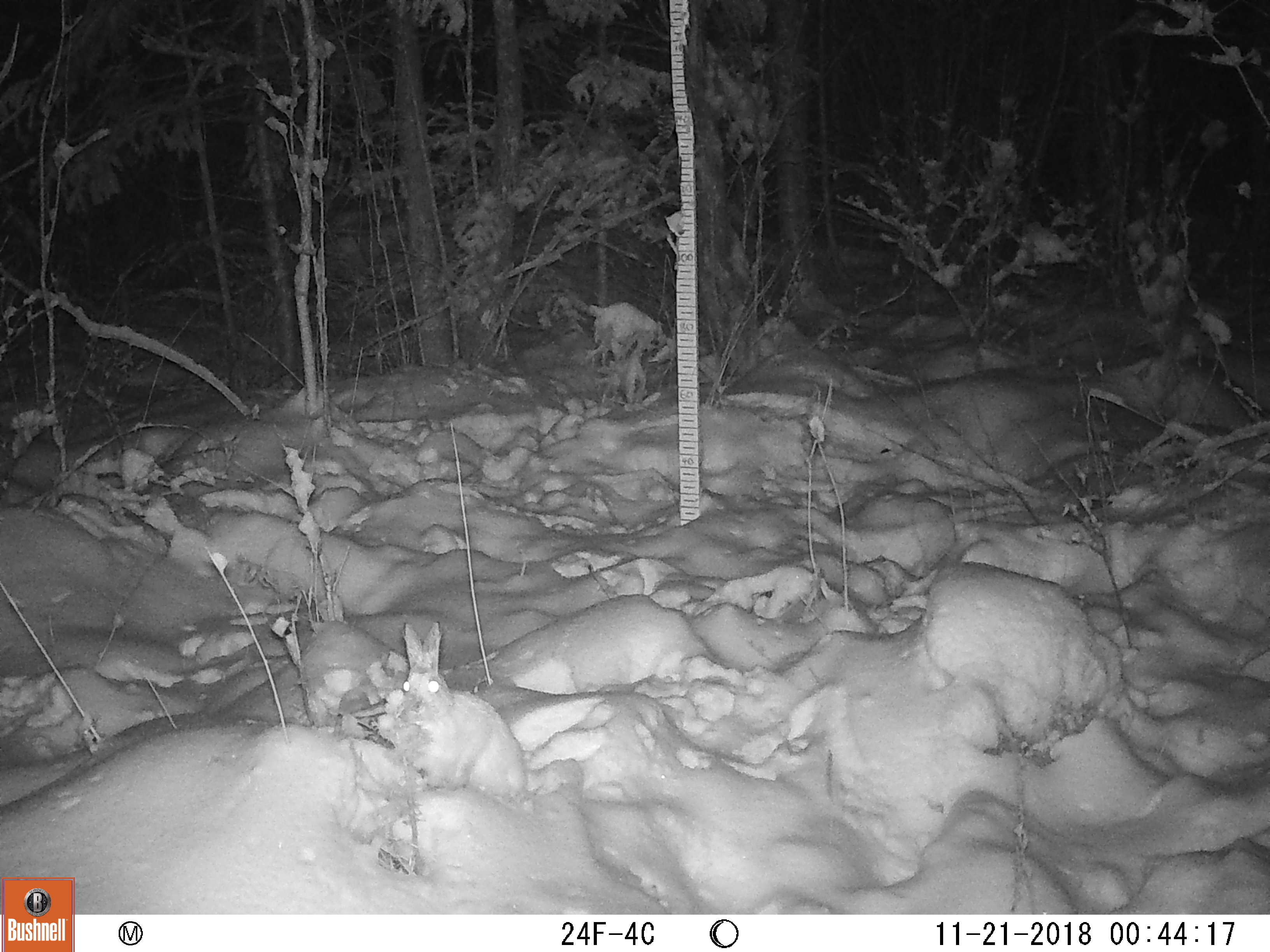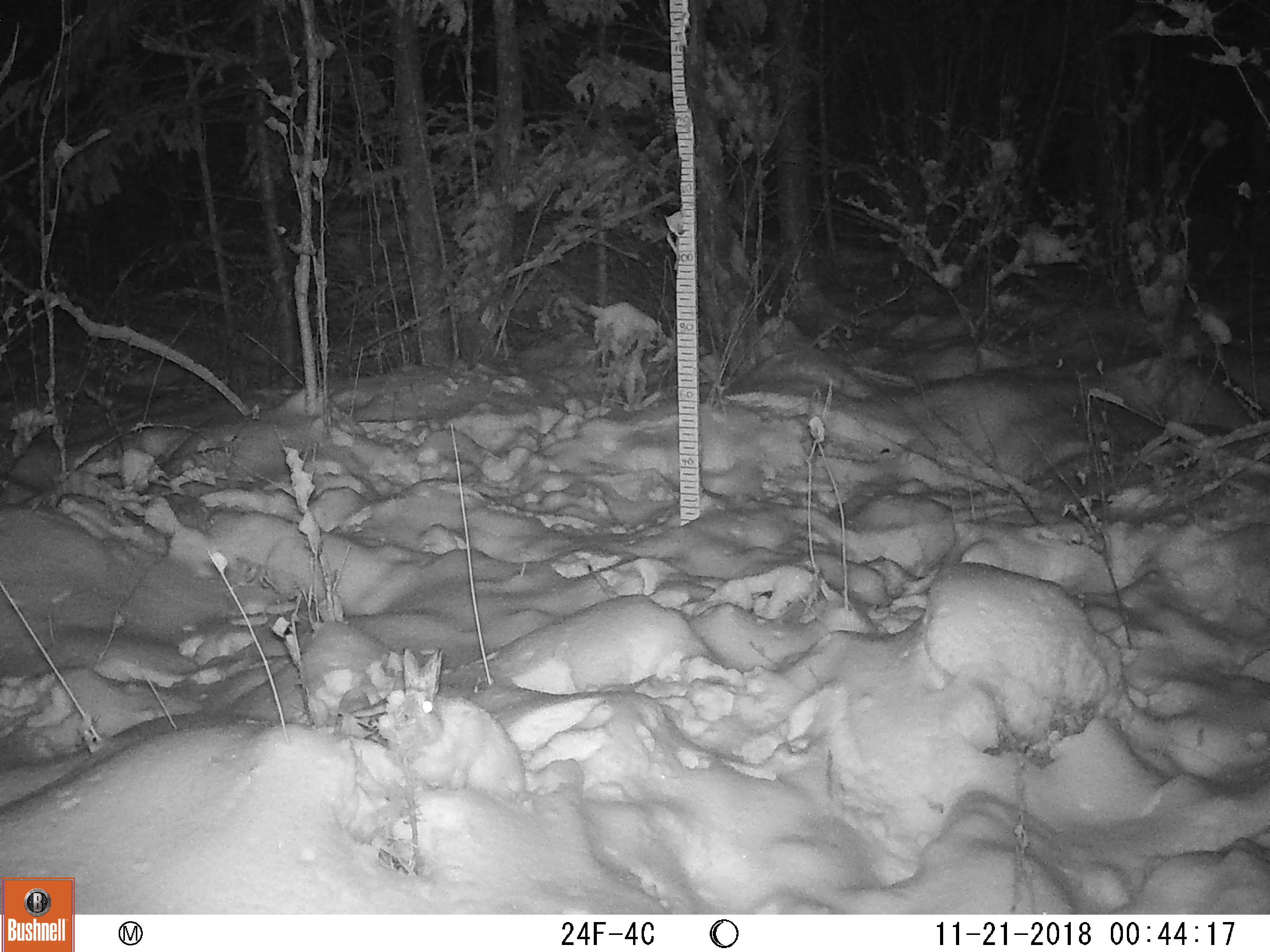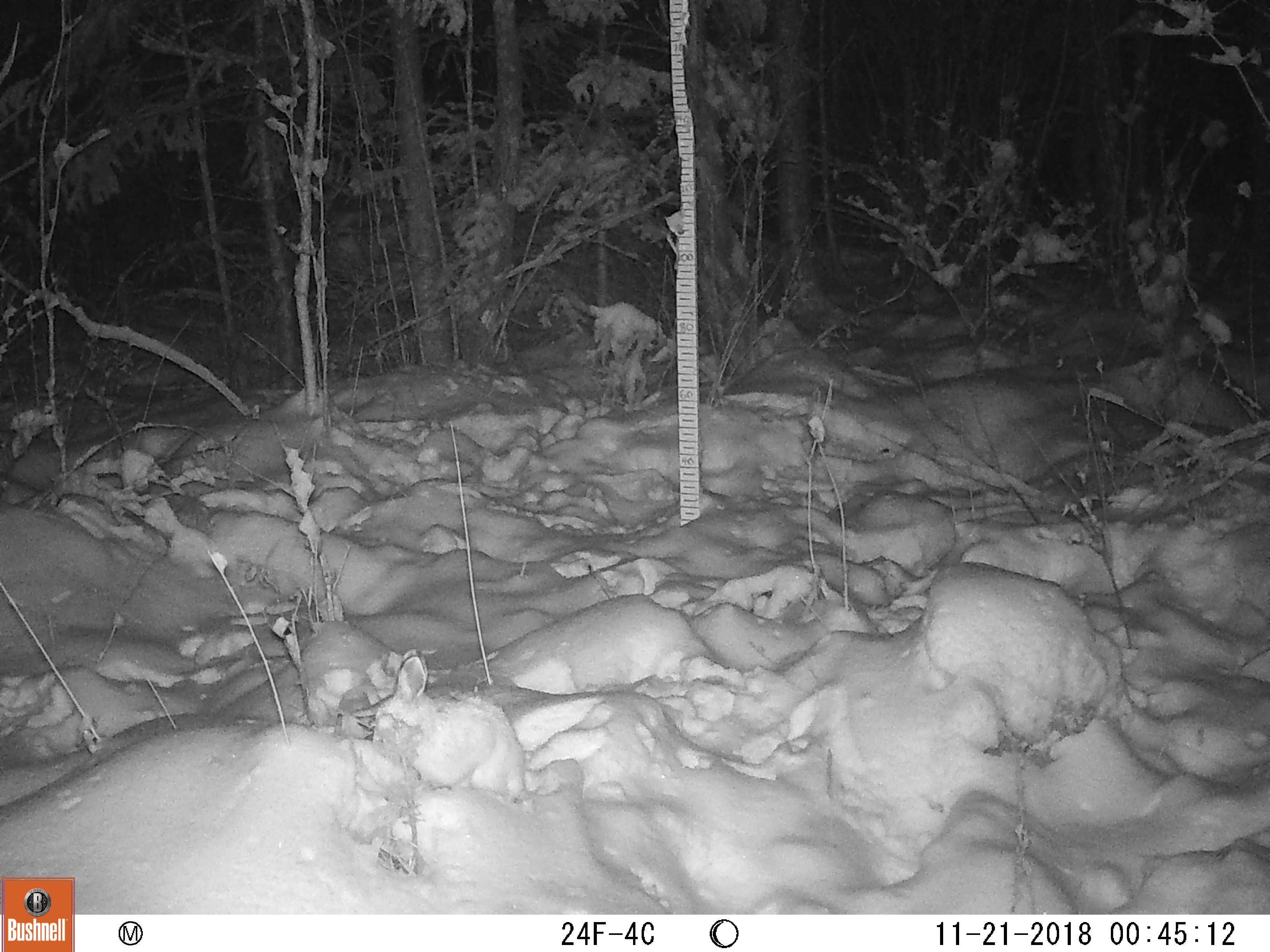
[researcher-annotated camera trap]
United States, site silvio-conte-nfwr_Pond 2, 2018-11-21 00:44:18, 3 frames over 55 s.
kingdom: Animalia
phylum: Chordata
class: Mammalia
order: Lagomorpha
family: Leporidae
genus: Lepus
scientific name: Lepus americanus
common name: snowshoe hare